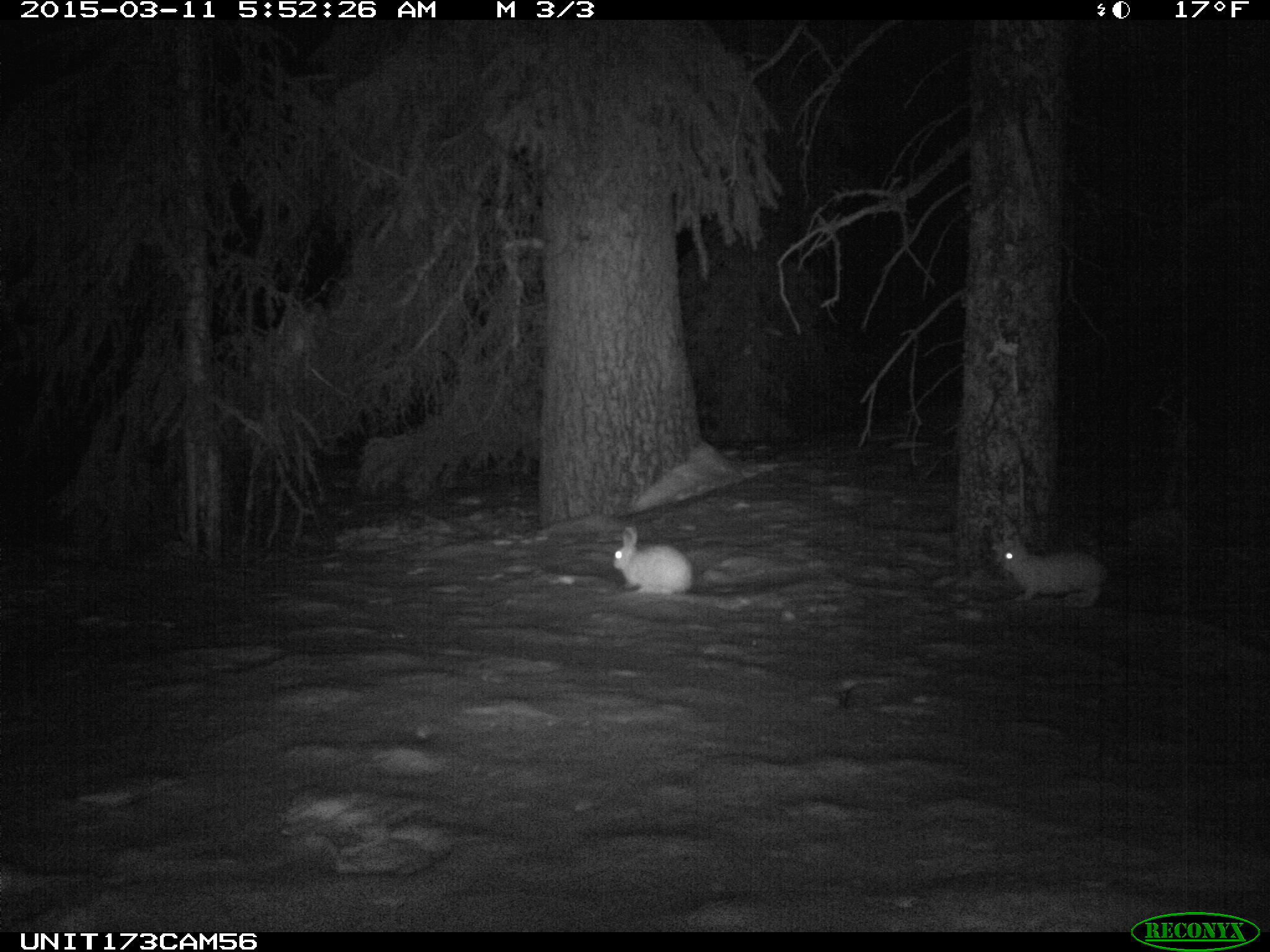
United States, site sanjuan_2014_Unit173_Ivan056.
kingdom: Animalia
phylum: Chordata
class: Mammalia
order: Lagomorpha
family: Leporidae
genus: Lepus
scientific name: Lepus americanus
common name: snowshoe hare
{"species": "Lepus americanus (snowshoe hare)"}